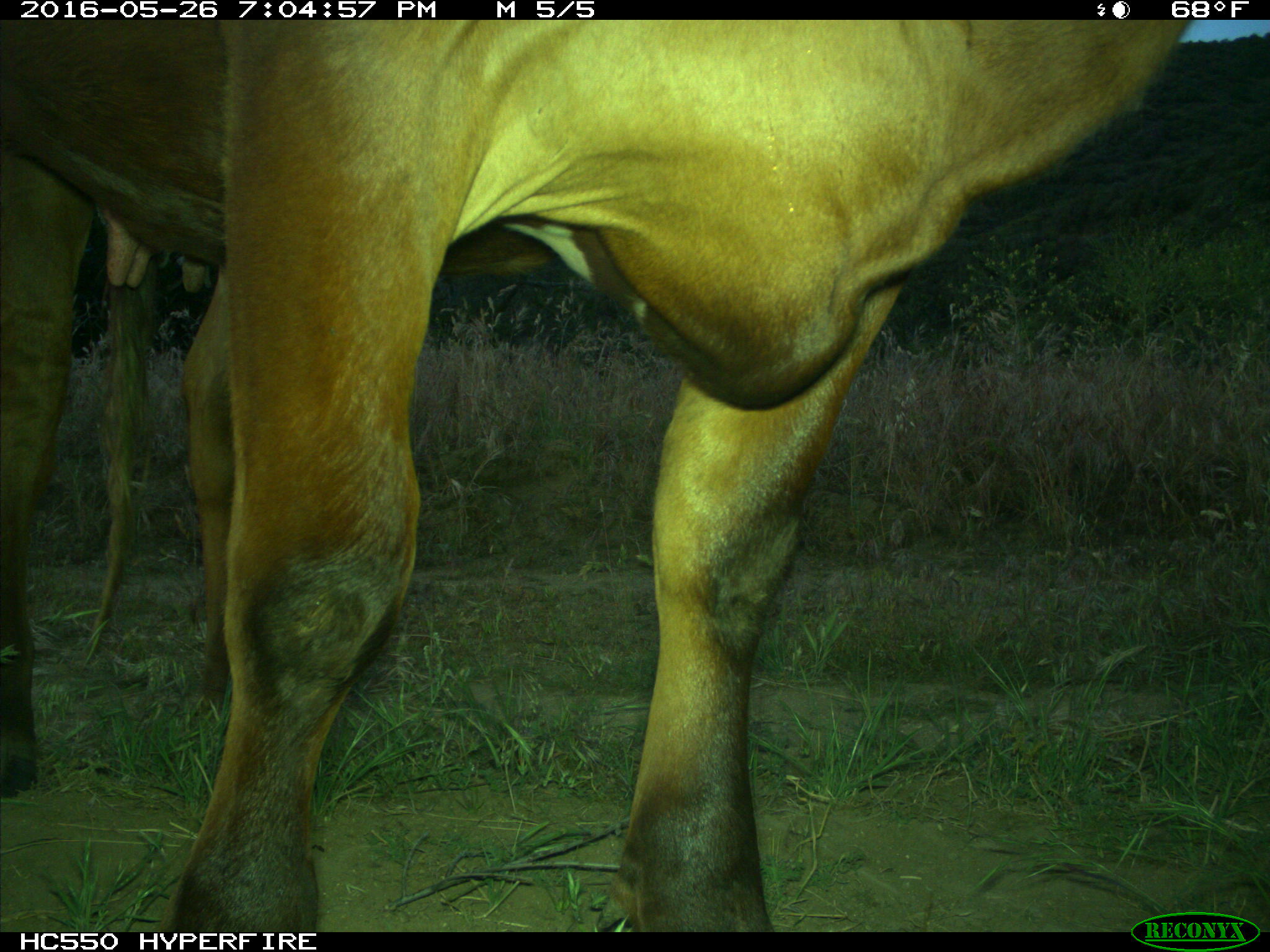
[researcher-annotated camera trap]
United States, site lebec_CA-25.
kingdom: Animalia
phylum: Chordata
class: Mammalia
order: Artiodactyla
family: Bovidae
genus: Bos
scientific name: Bos taurus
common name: domestic cow